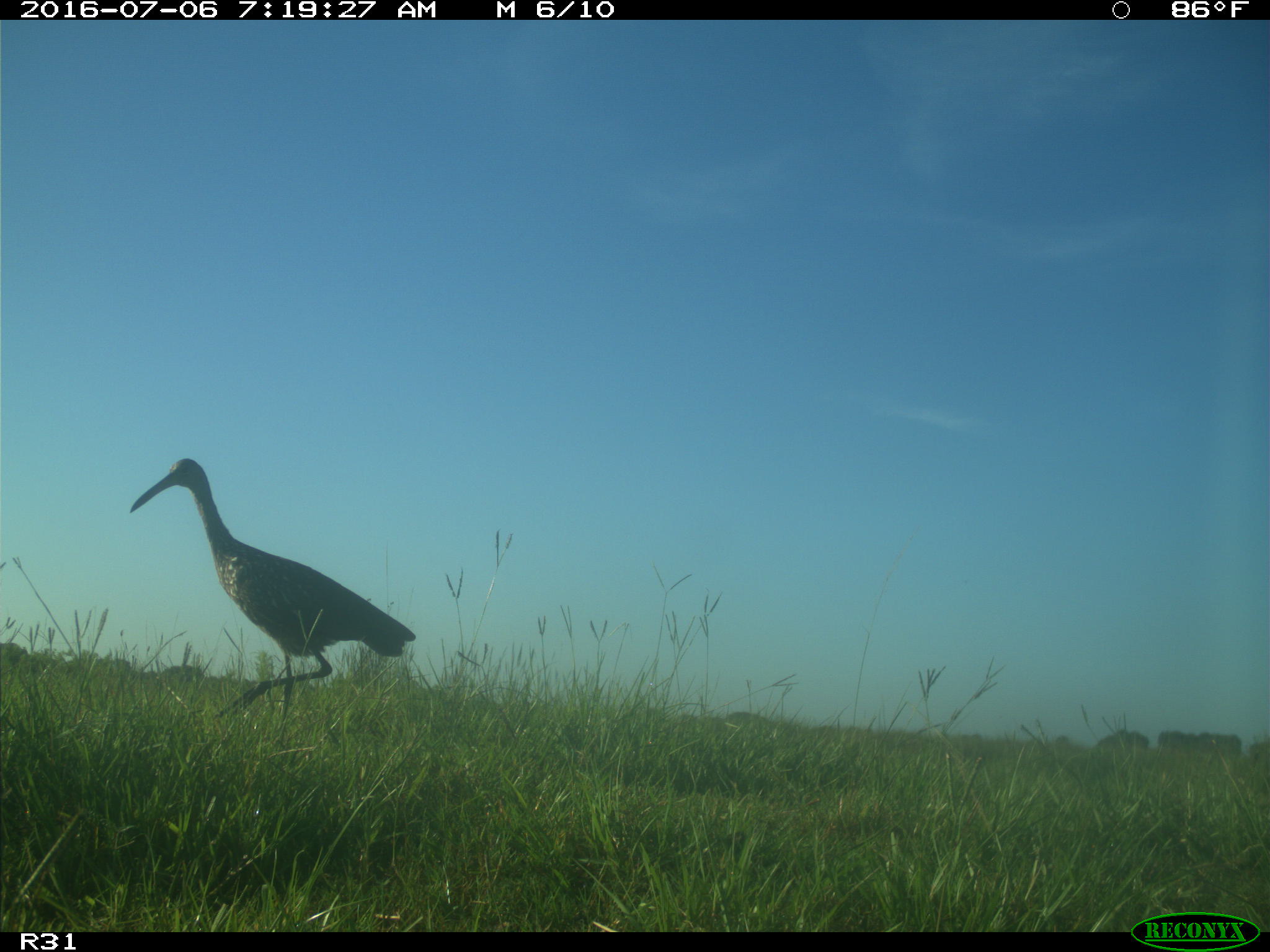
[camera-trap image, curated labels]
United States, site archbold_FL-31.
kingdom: Animalia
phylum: Chordata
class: Aves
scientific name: Aves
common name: birds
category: unidentified bird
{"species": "unidentified bird (birds) (Aves)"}